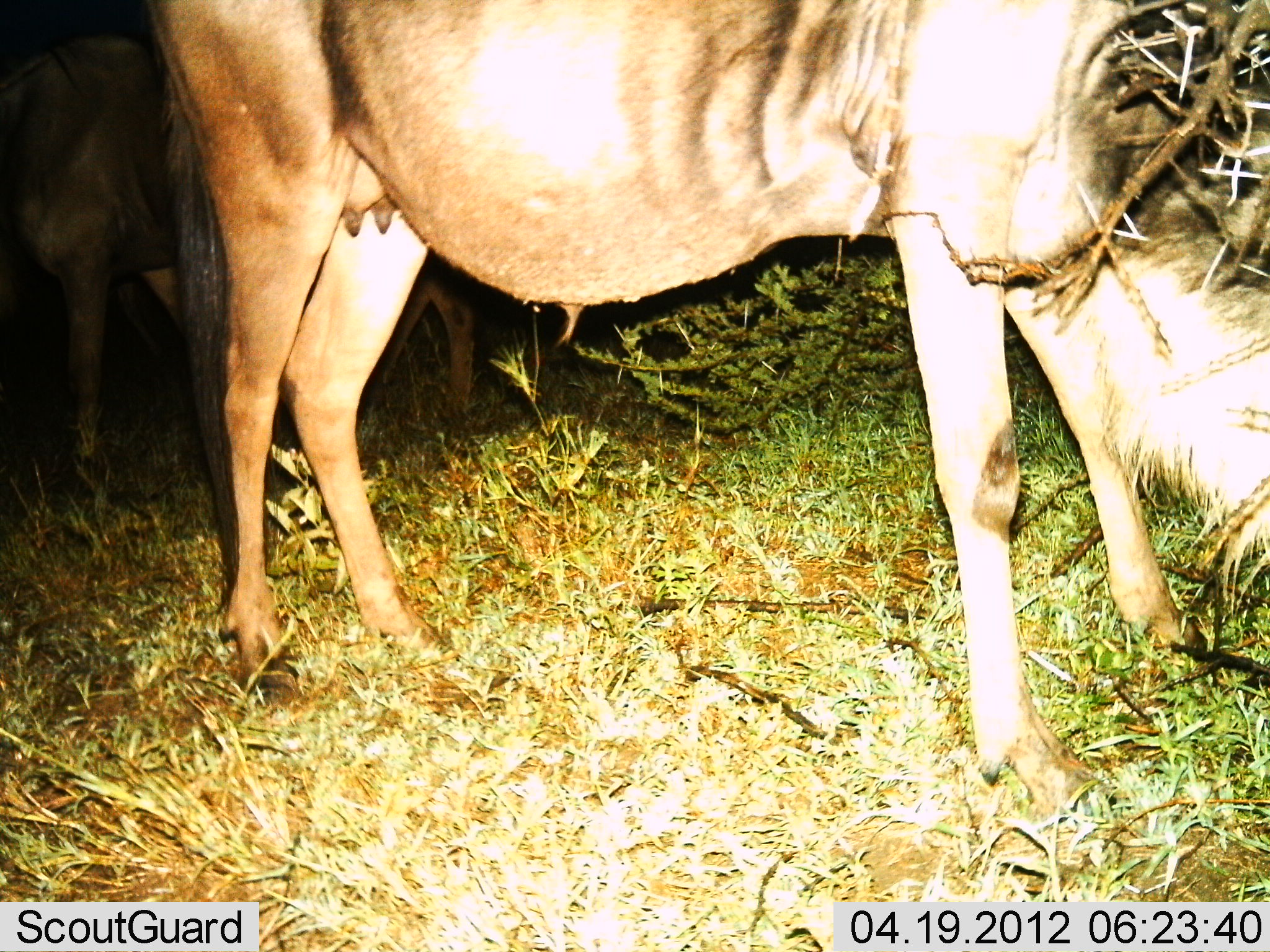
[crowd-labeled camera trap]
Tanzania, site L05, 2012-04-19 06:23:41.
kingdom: Animalia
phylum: Chordata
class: Mammalia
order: Artiodactyla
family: Bovidae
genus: Connochaetes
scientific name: Connochaetes taurinus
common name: blue wildebeest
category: wildebeest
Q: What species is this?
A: Wildebeest (blue wildebeest) (Connochaetes taurinus).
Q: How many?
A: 2.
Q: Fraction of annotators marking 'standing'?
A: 52%.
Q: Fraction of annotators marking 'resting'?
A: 0%.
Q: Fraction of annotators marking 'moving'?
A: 0%.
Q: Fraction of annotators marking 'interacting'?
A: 0%.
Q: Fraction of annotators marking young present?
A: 4%.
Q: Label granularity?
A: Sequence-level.